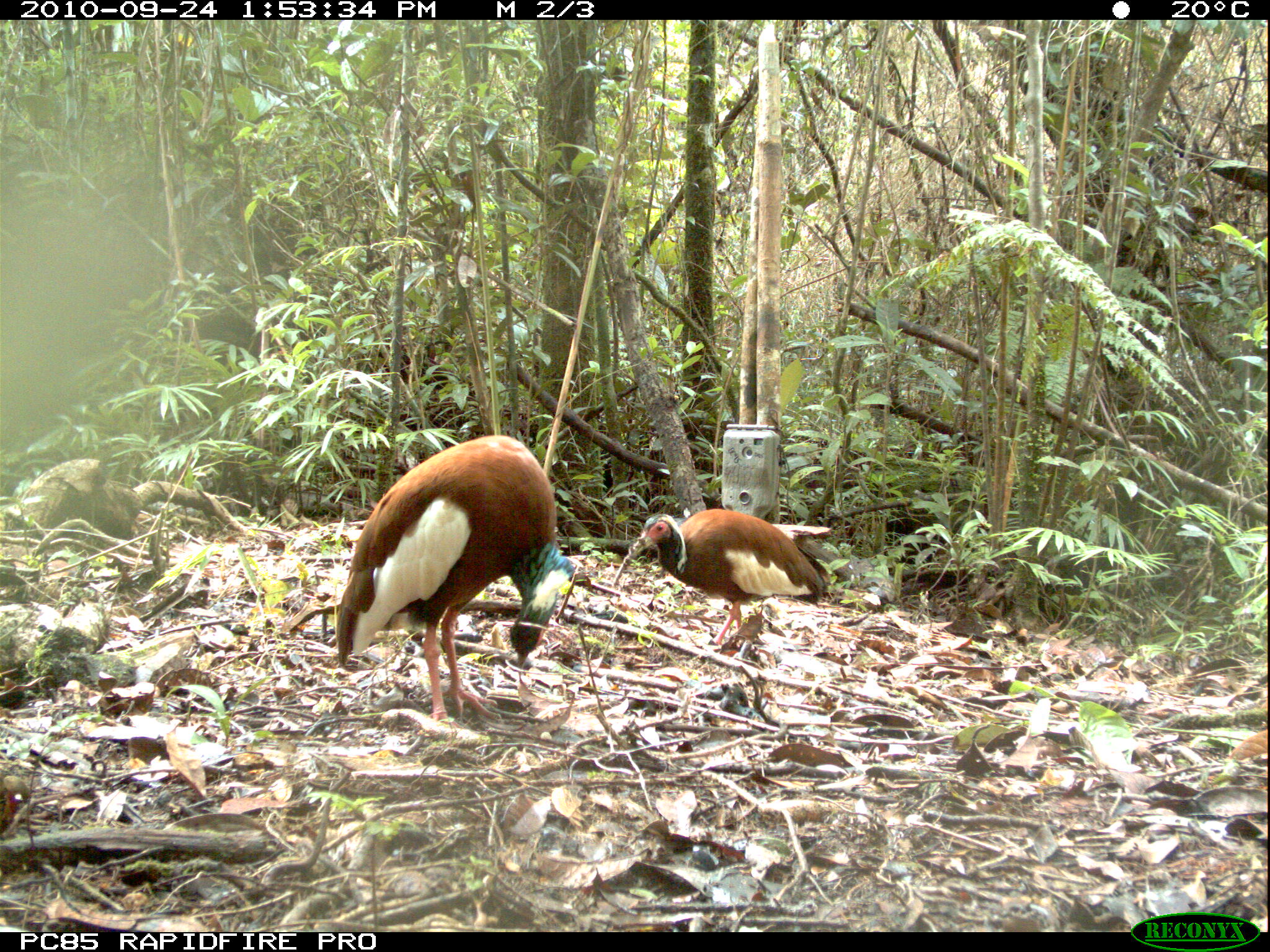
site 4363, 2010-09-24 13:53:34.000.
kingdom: Animalia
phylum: Chordata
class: Aves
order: Pelecaniformes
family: Threskiornithidae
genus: Lophotibis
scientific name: Lophotibis cristata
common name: madagascar ibis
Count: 1.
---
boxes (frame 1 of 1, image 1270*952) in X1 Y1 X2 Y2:
lophotibis cristata: 333 433 577 724; 613 507 851 661